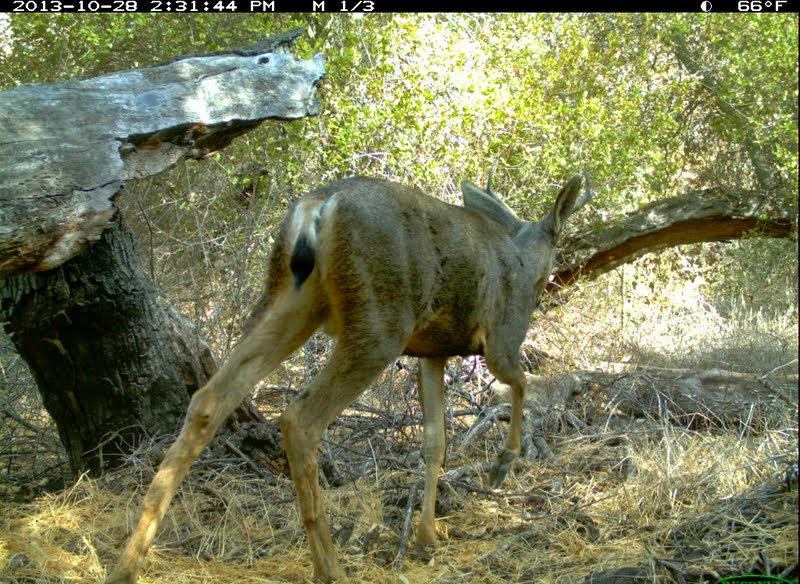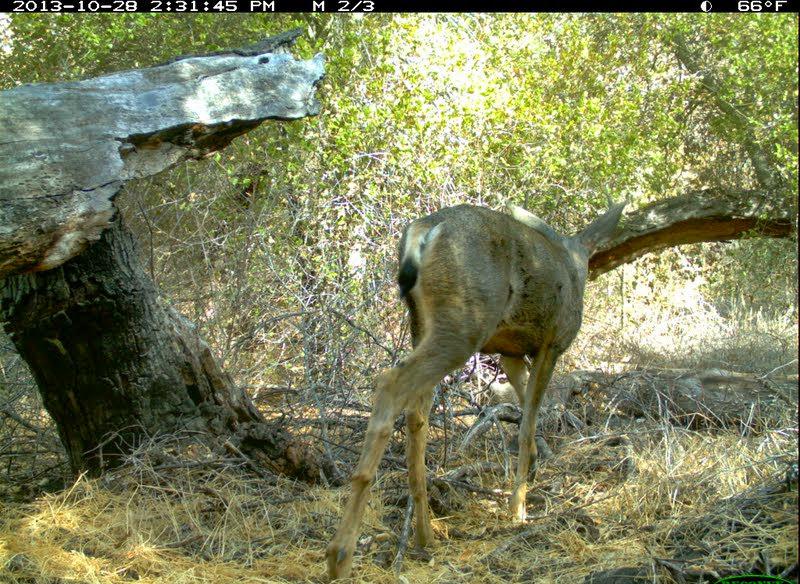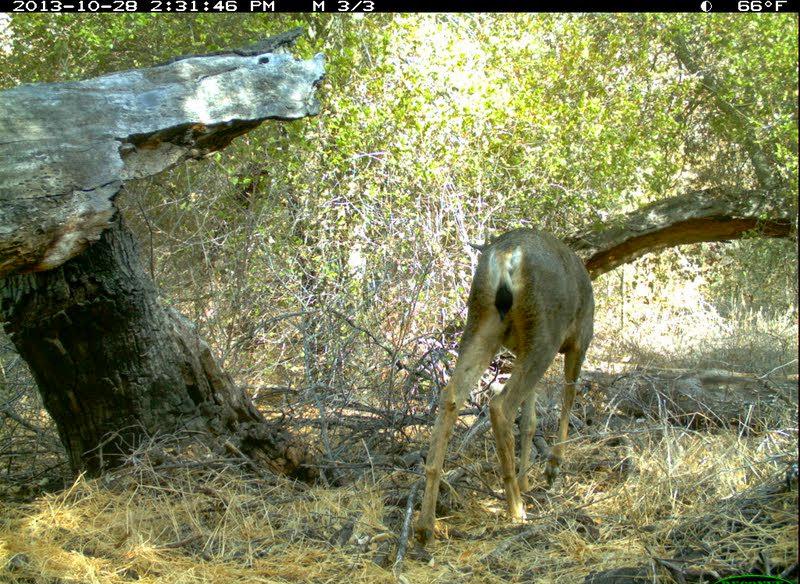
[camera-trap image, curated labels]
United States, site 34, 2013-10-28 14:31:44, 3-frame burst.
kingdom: Animalia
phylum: Chordata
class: Mammalia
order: Artiodactyla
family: Cervidae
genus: Odocoileus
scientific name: Odocoileus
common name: deer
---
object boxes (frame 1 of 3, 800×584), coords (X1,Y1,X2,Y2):
deer: (103,174,594,583)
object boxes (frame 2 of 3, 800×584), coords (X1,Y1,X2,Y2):
deer: (324,198,626,583)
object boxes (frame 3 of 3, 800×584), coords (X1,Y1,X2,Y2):
deer: (415,227,596,547)